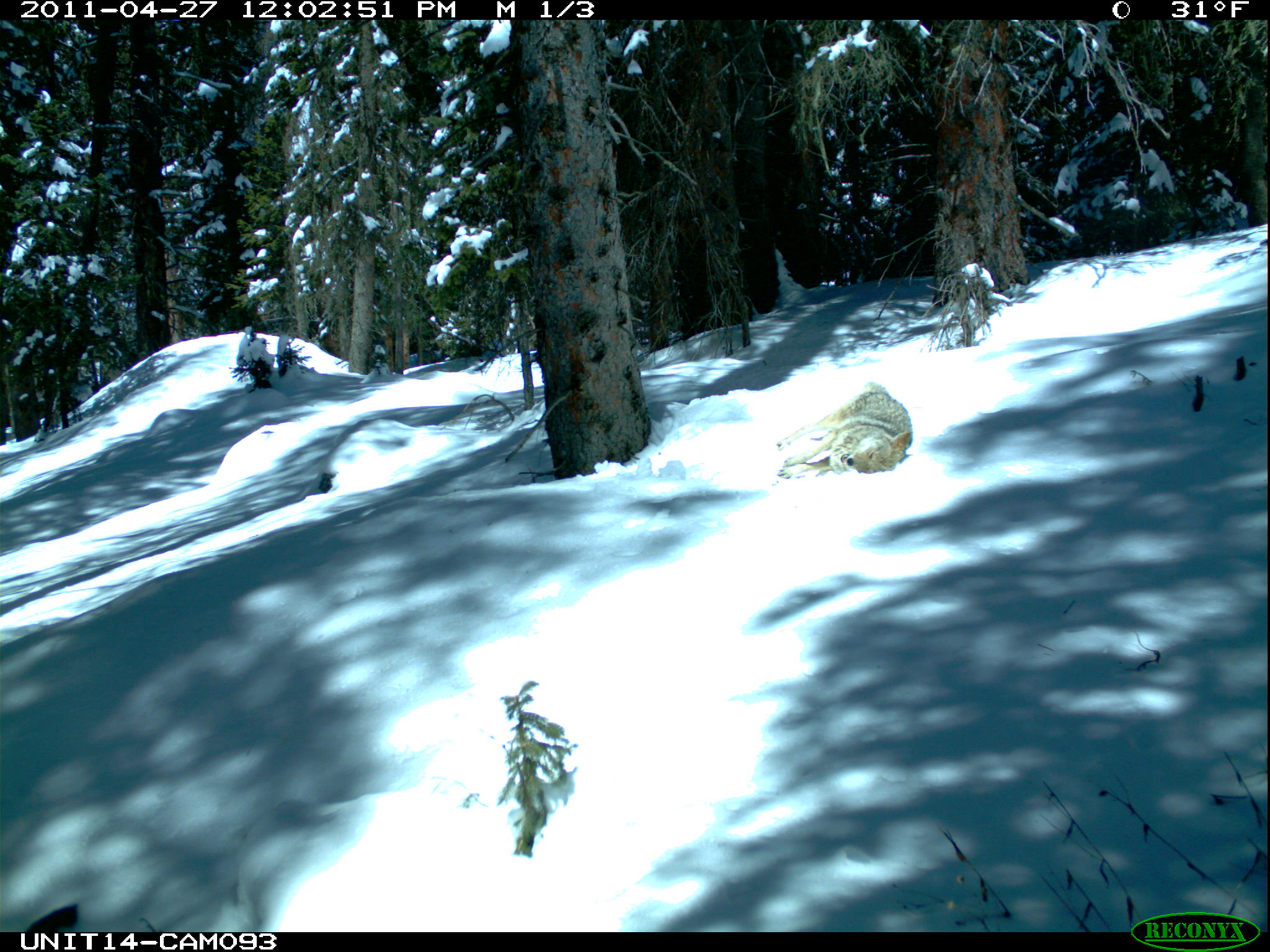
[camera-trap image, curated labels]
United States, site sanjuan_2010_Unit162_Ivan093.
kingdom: Animalia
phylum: Chordata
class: Mammalia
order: Carnivora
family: Canidae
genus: Canis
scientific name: Canis latrans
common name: coyote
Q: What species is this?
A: Canis latrans (coyote).